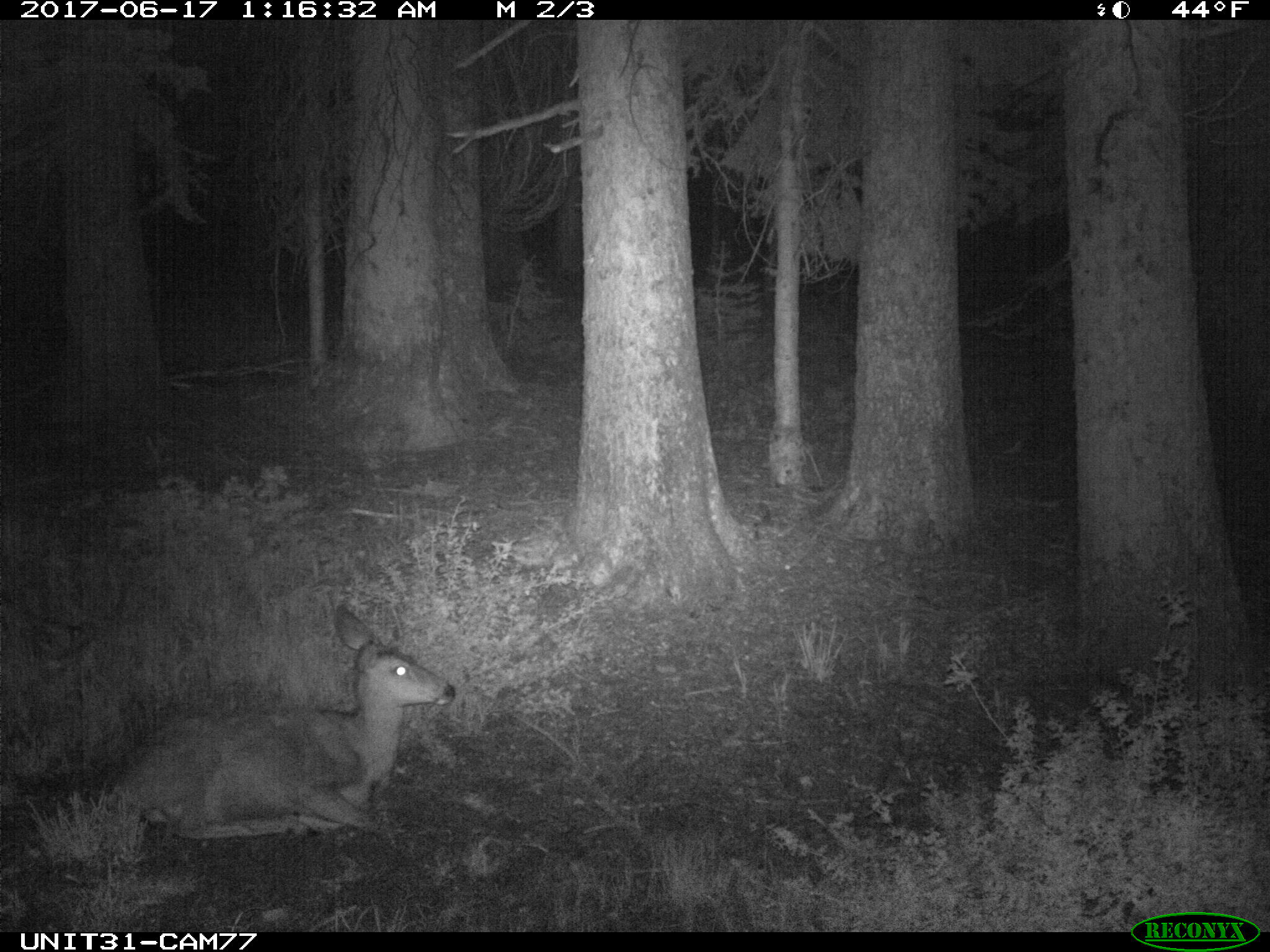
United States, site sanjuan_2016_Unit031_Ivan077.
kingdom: Animalia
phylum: Chordata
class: Mammalia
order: Artiodactyla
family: Cervidae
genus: Odocoileus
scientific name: Odocoileus hemionus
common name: mule deer